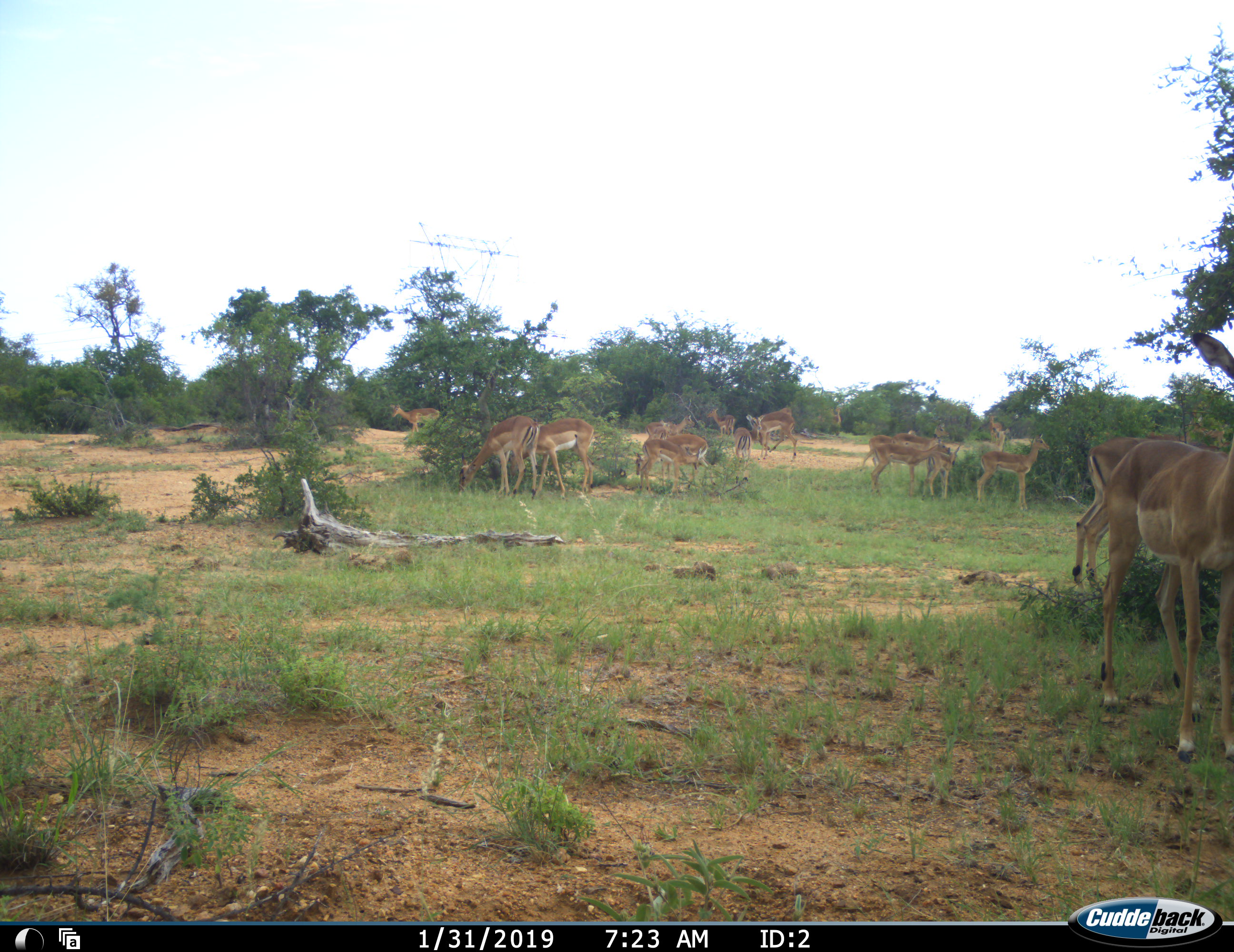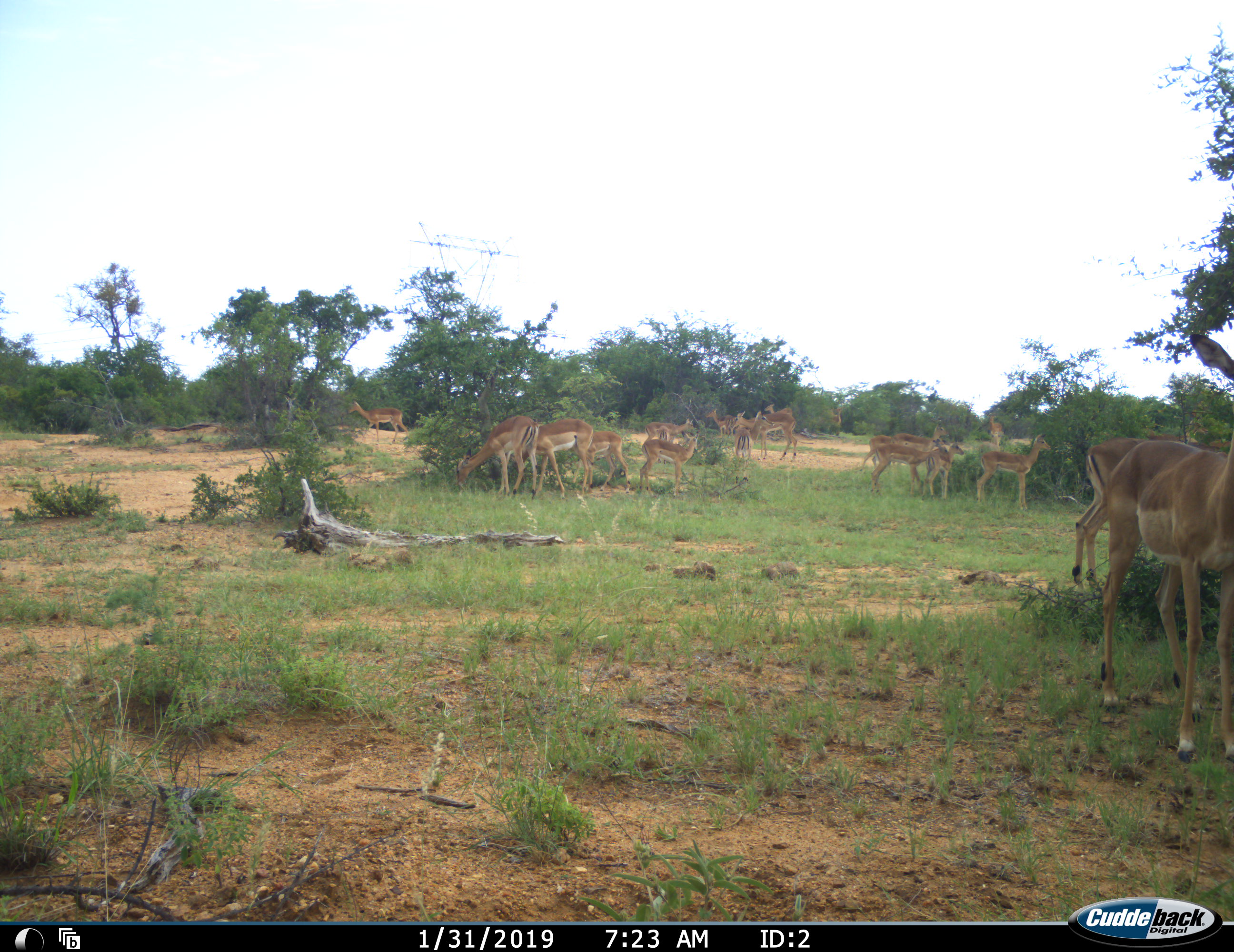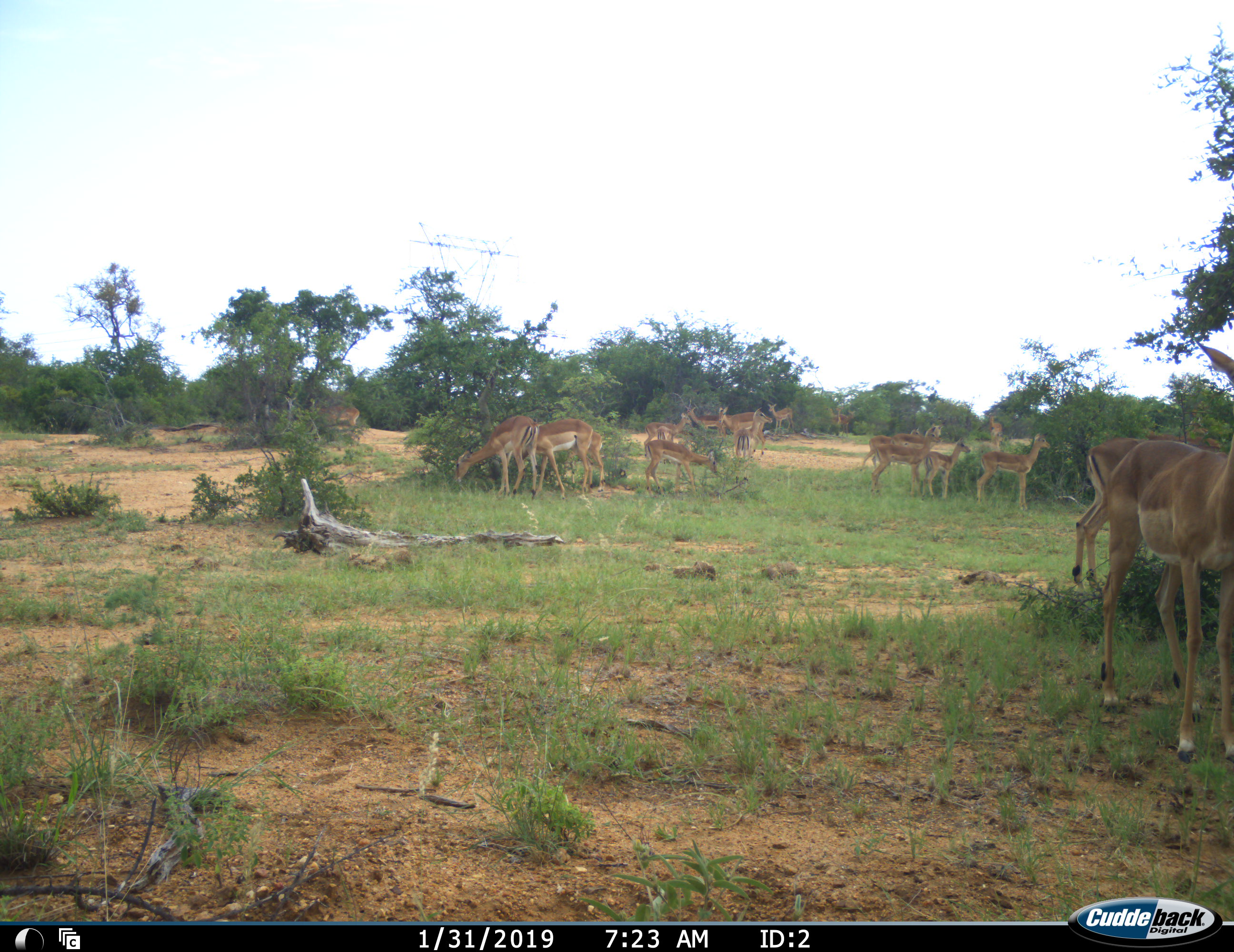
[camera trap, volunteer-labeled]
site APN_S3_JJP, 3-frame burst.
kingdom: Animalia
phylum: Chordata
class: Mammalia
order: Artiodactyla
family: Bovidae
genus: Aepyceros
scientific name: Aepyceros melampus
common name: impala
Impala (Aepyceros melampus), count 11-50. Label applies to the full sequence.